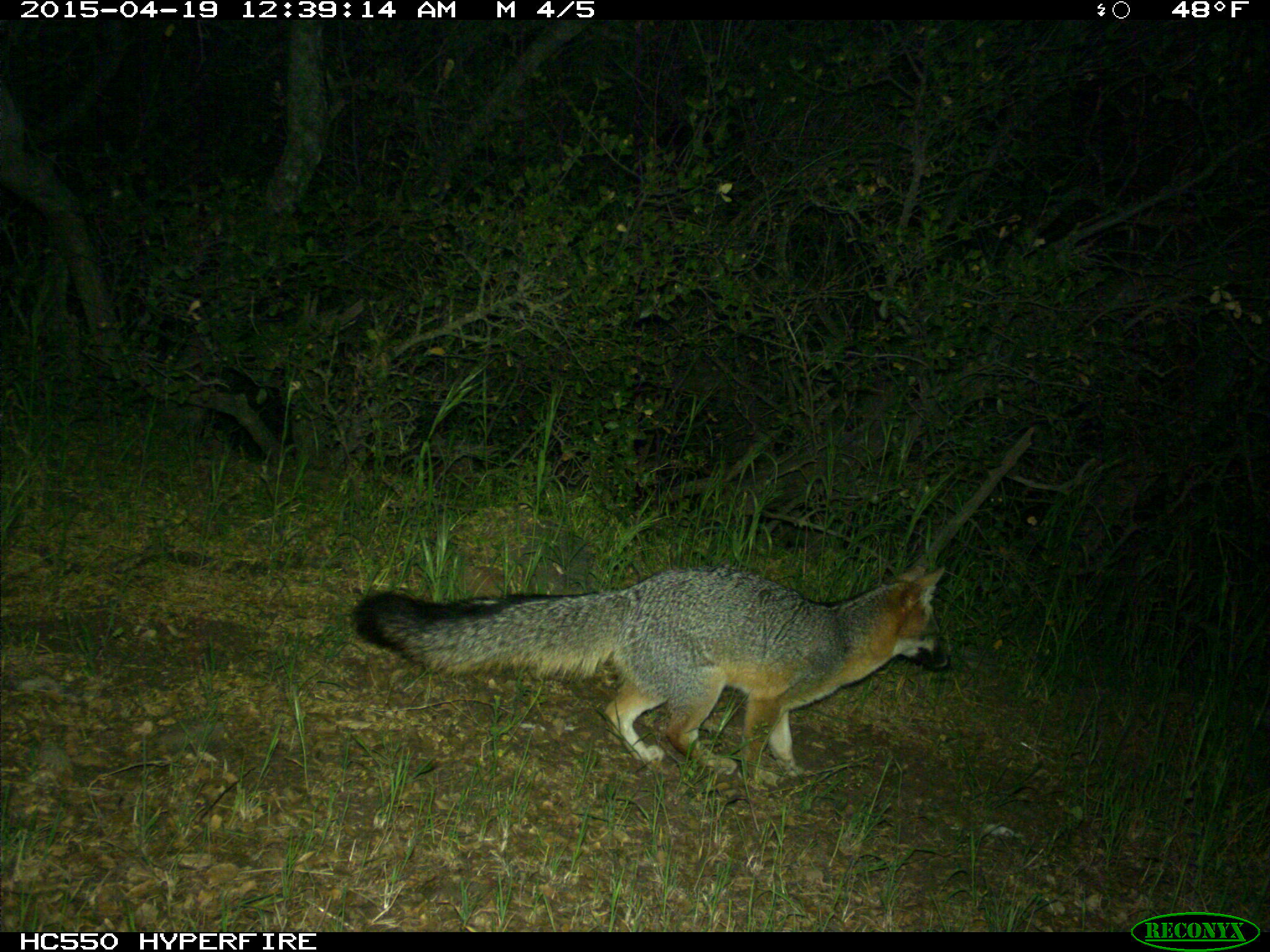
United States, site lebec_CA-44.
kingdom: Animalia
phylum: Chordata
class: Mammalia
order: Carnivora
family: Canidae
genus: Urocyon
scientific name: Urocyon cinereoargenteus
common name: gray fox